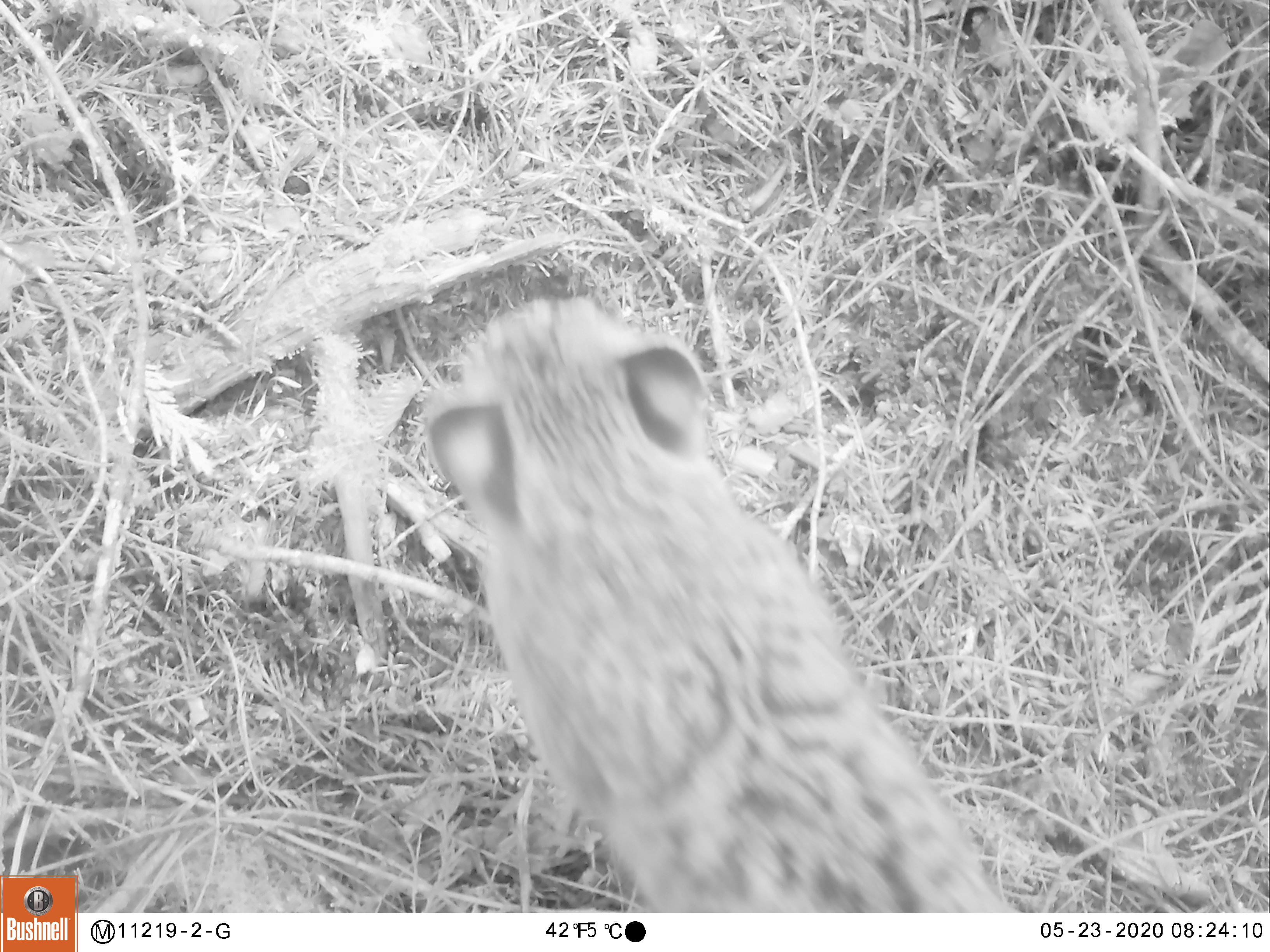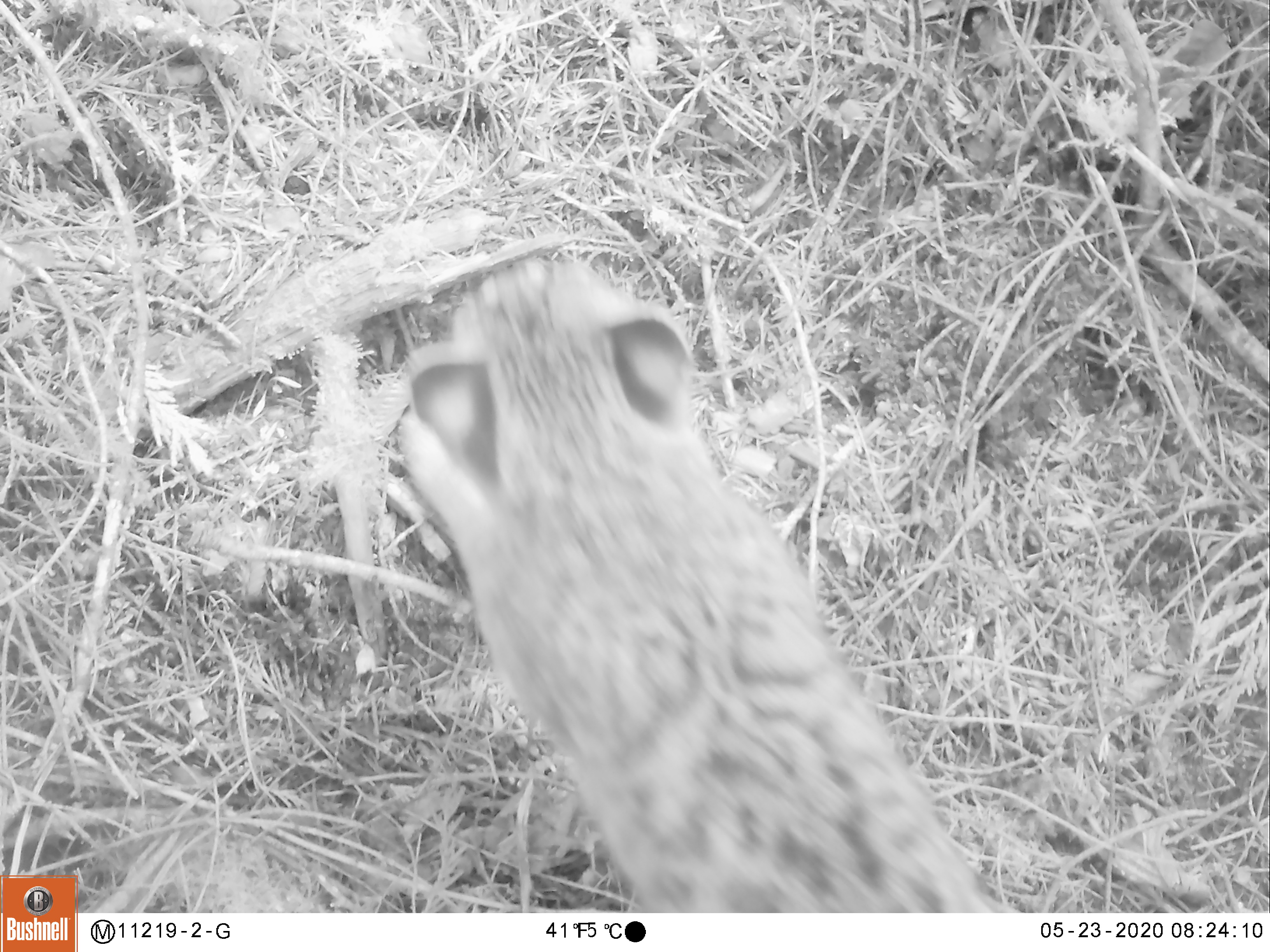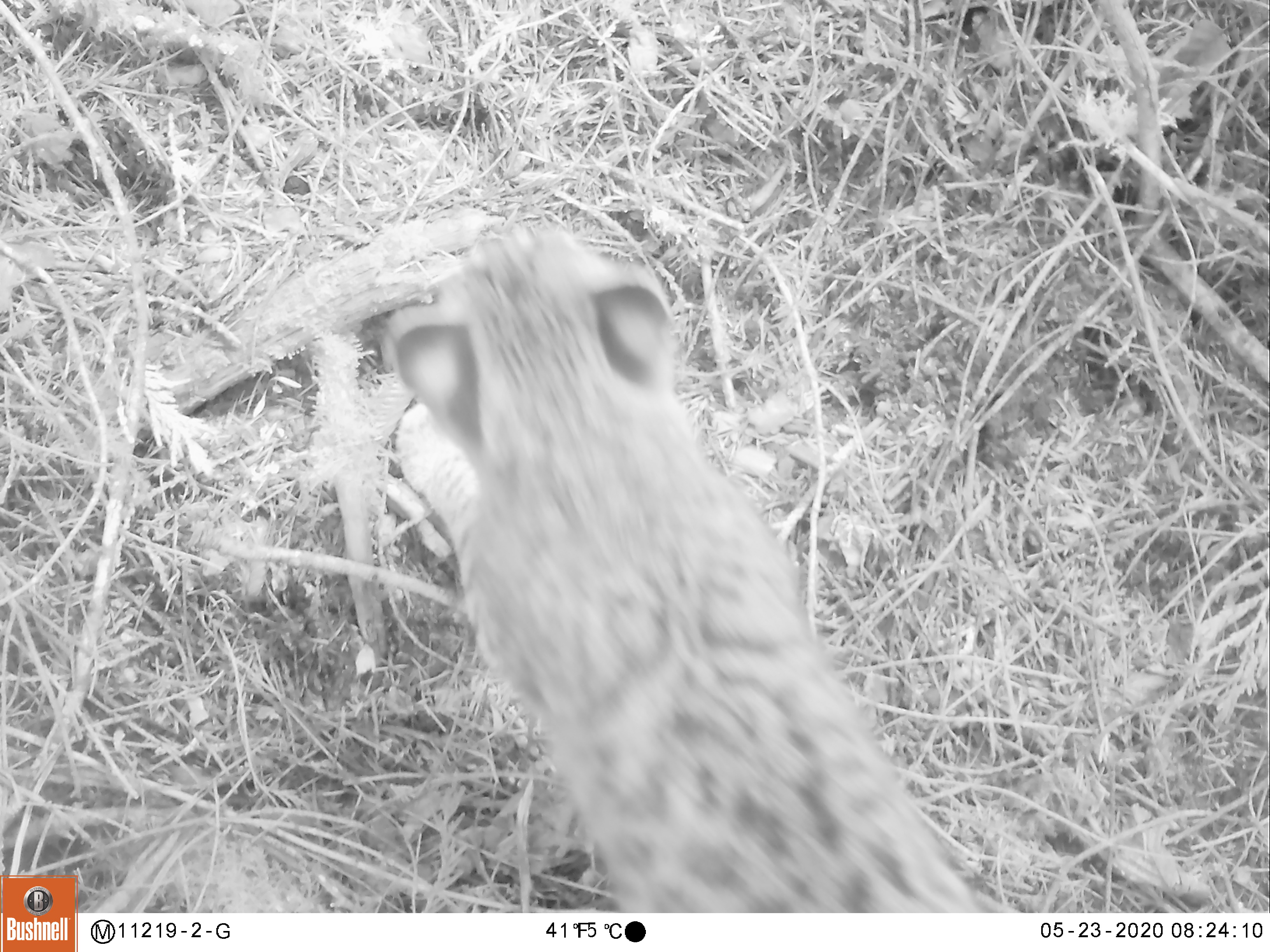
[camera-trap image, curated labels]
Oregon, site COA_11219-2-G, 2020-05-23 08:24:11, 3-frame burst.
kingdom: Animalia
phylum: Chordata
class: Mammalia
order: Carnivora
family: Felidae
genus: Lynx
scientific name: Lynx rufus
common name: bobcat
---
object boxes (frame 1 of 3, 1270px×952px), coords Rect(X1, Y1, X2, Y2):
bobcat: Rect(406, 280, 1033, 909)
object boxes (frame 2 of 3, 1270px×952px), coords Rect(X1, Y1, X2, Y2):
bobcat: Rect(382, 244, 1028, 910)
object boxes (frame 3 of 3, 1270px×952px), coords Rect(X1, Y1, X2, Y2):
bobcat: Rect(370, 206, 1007, 907)